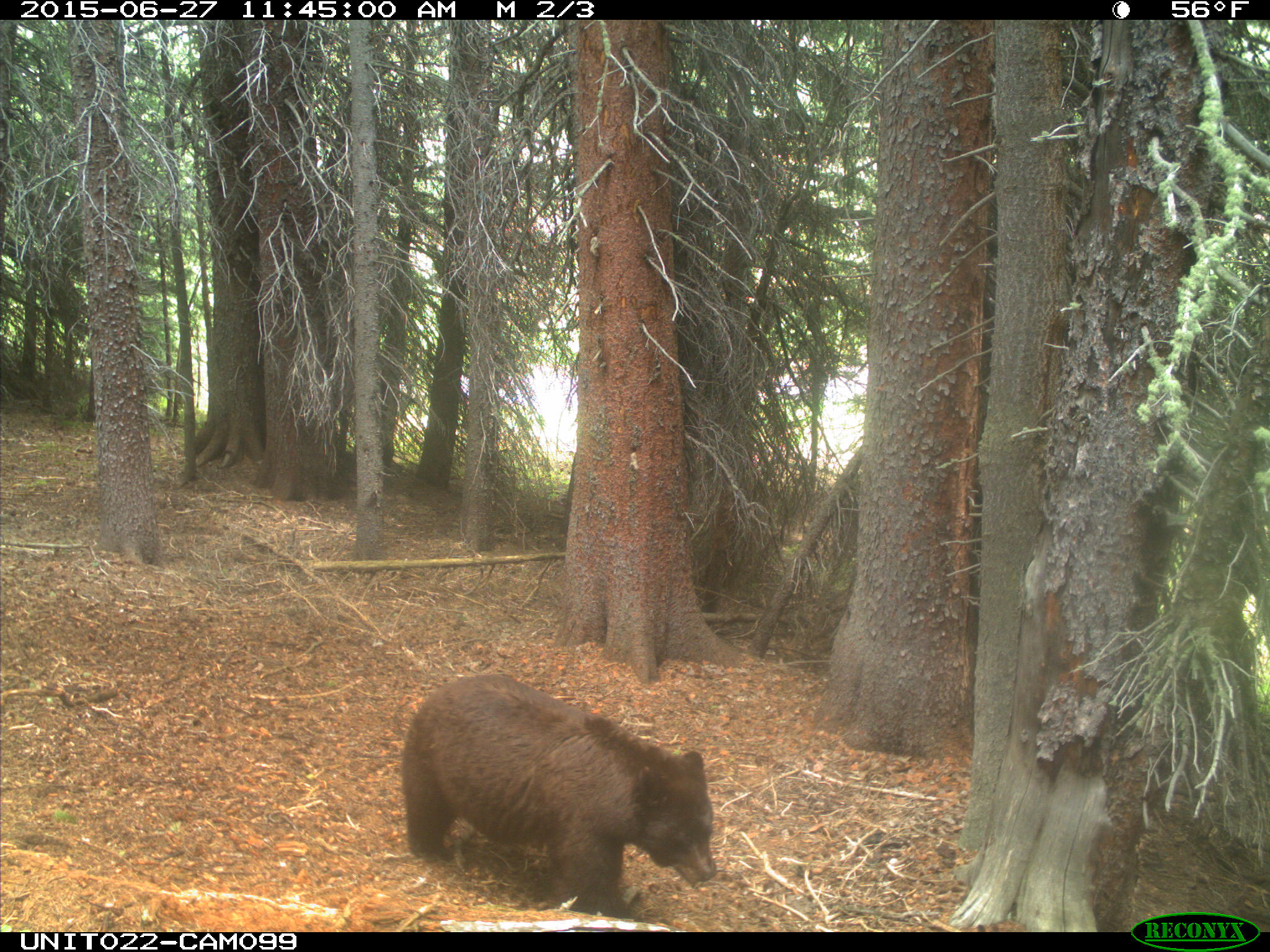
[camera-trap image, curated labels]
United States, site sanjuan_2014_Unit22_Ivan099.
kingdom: Animalia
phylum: Chordata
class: Mammalia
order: Carnivora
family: Ursidae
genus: Ursus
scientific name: Ursus americanus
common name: american black bear